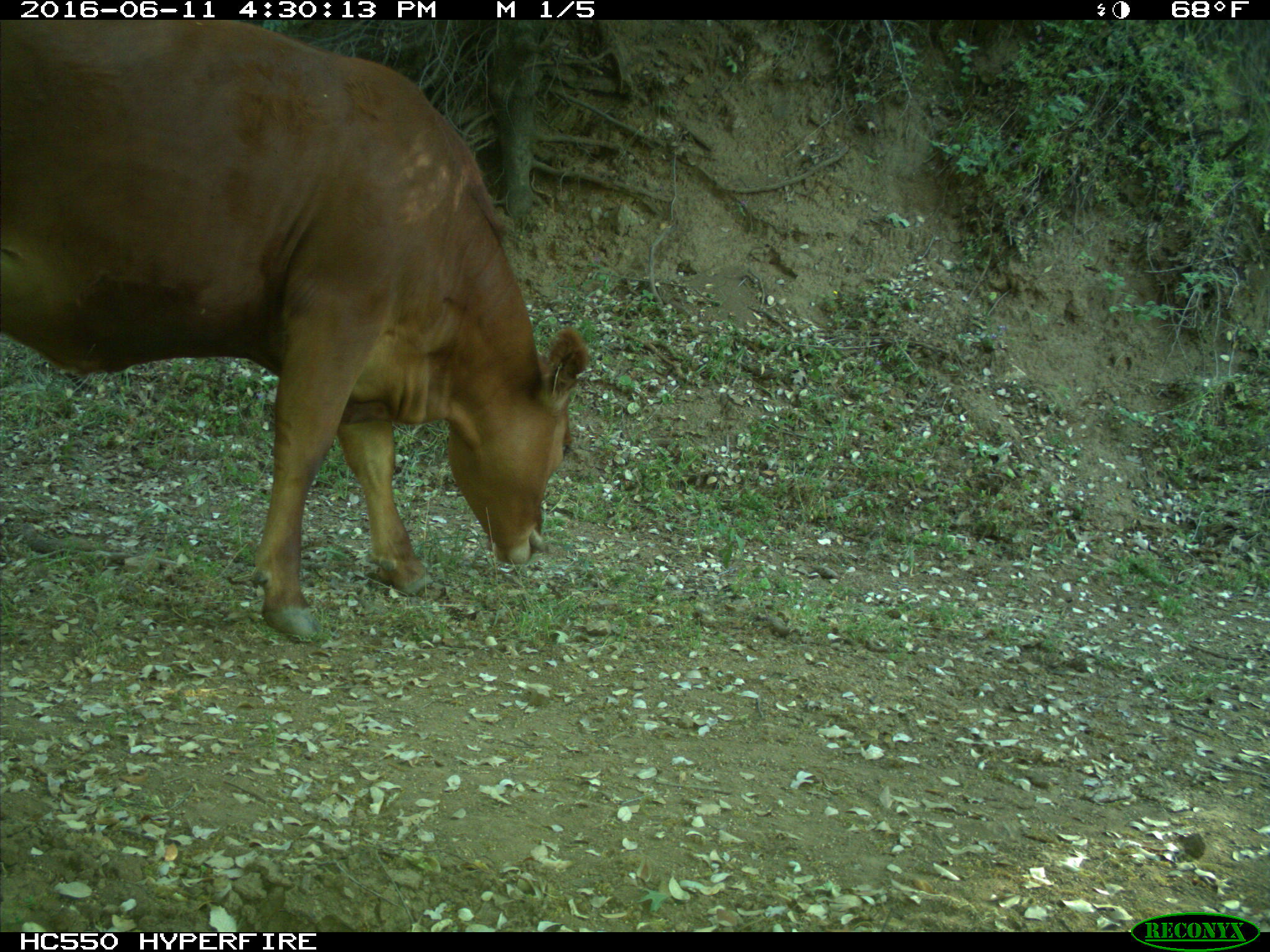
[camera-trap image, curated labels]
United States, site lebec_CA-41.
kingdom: Animalia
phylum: Chordata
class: Mammalia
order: Artiodactyla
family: Bovidae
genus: Bos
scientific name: Bos taurus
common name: domestic cow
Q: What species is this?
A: Bos taurus (domestic cow).